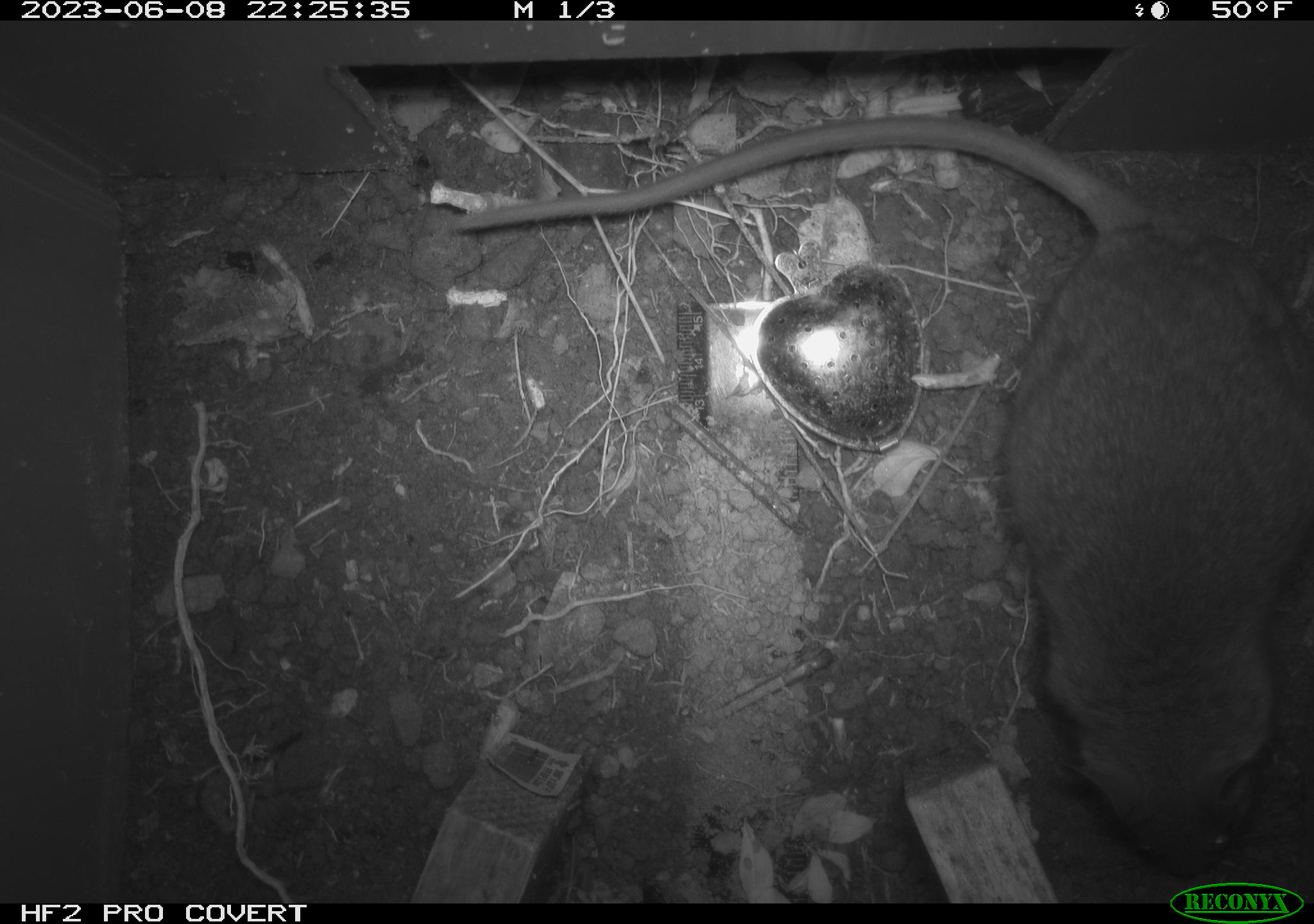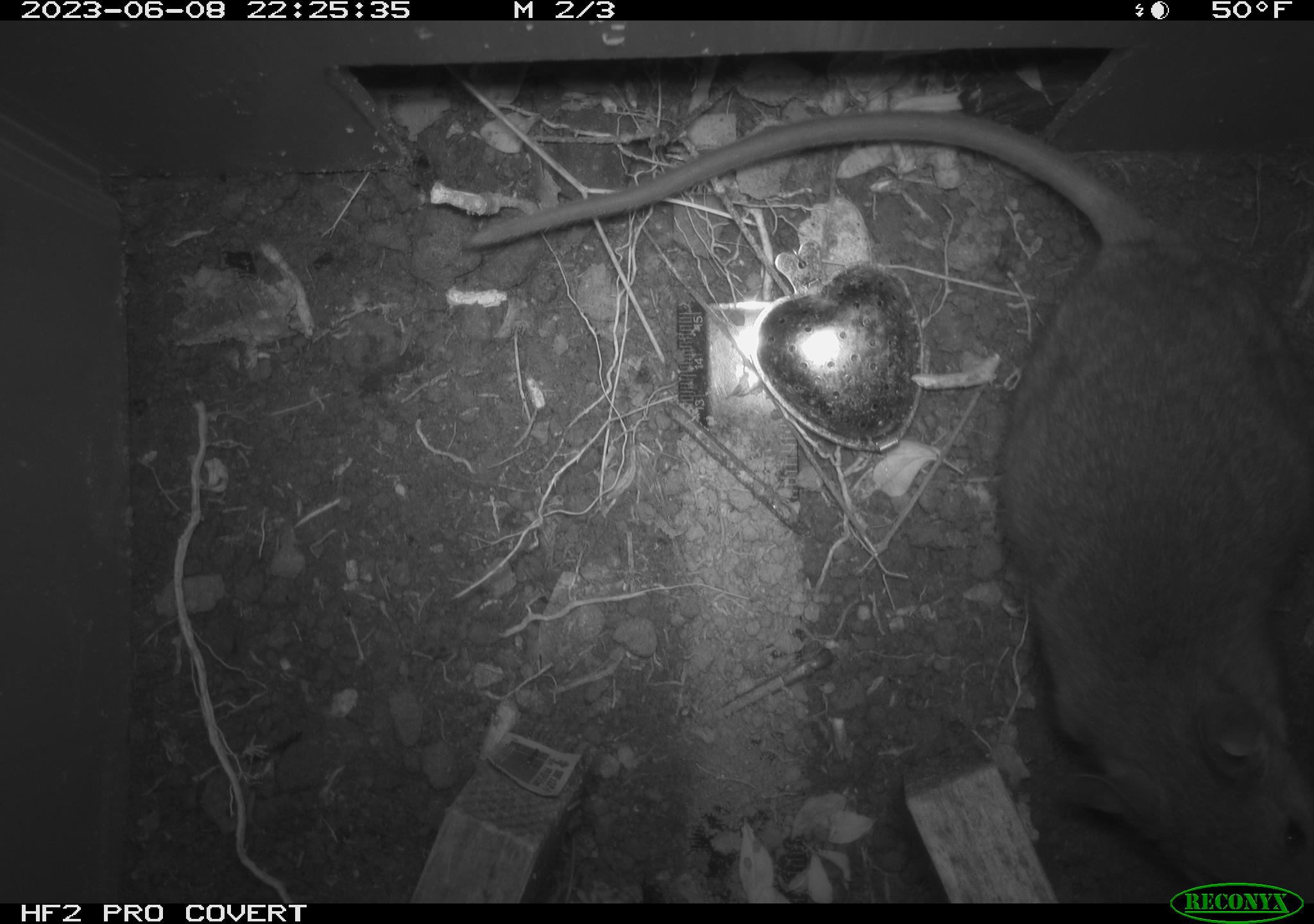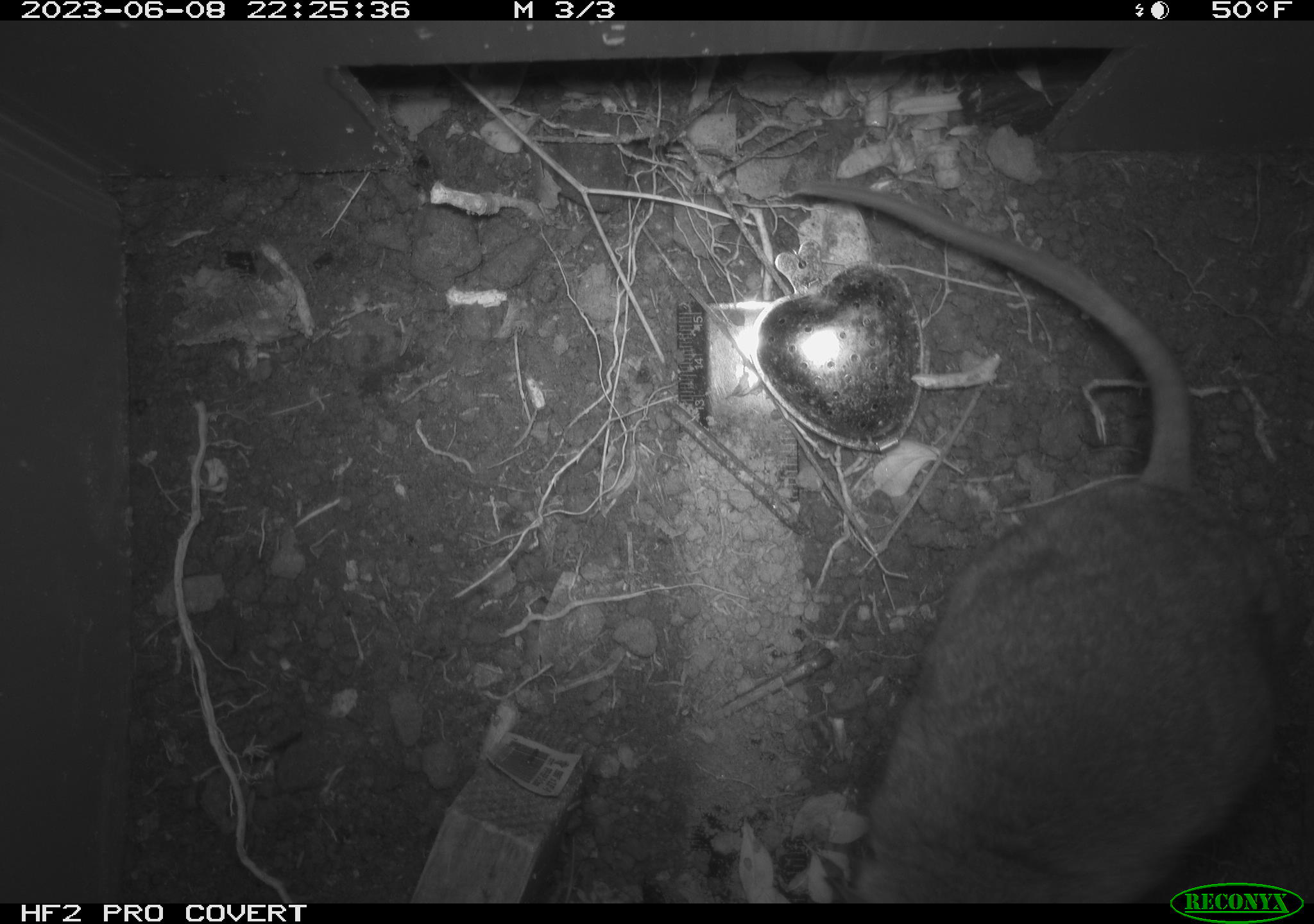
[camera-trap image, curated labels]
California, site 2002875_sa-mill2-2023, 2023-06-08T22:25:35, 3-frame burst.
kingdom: Animalia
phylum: Chordata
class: Mammalia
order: Rodentia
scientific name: Rodentia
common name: mouse species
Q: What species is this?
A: Mouse species (Rodentia).